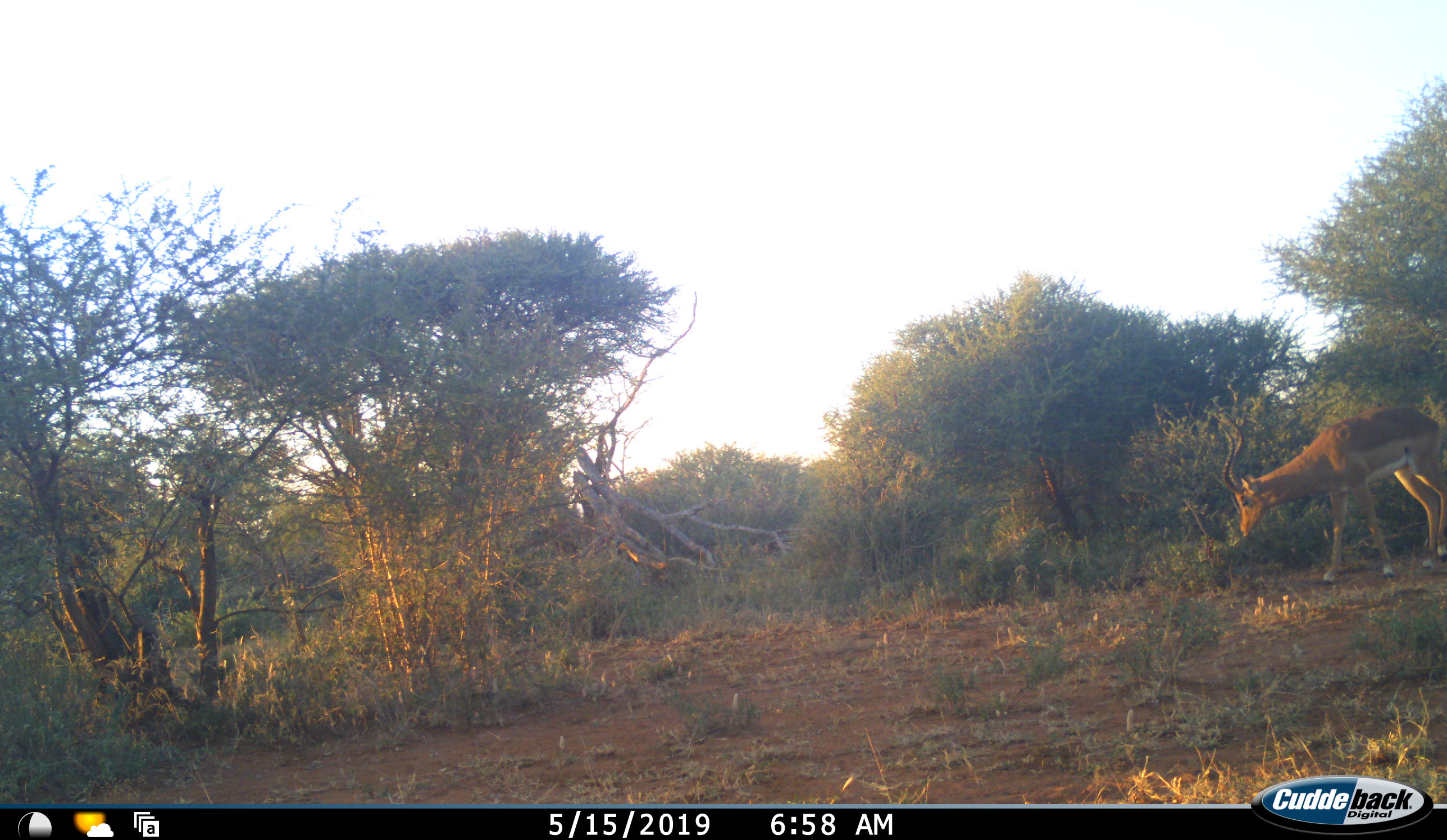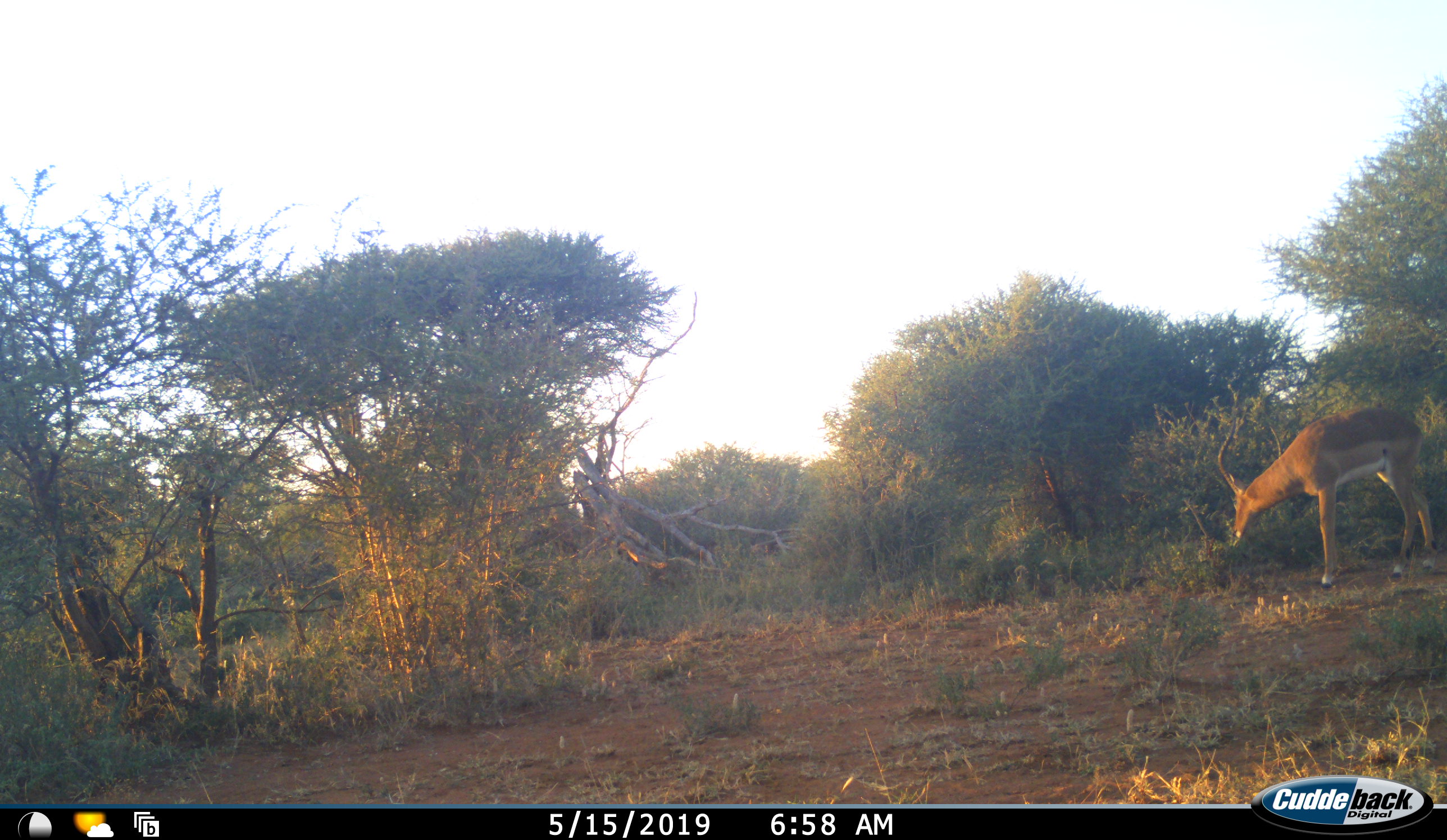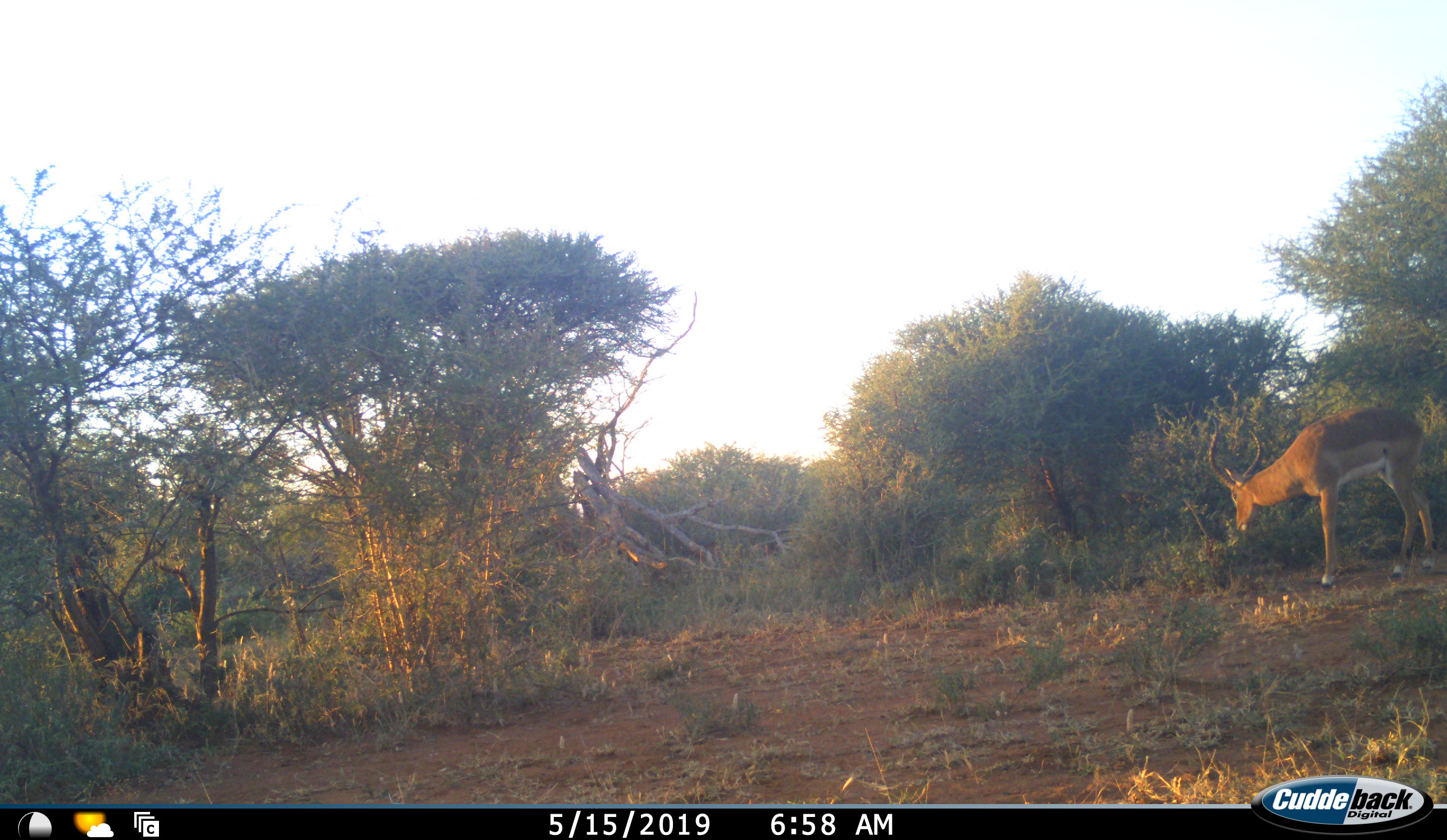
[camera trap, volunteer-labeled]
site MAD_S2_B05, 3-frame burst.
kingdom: Animalia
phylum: Chordata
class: Mammalia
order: Artiodactyla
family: Bovidae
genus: Aepyceros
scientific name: Aepyceros melampus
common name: impala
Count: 1.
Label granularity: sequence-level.